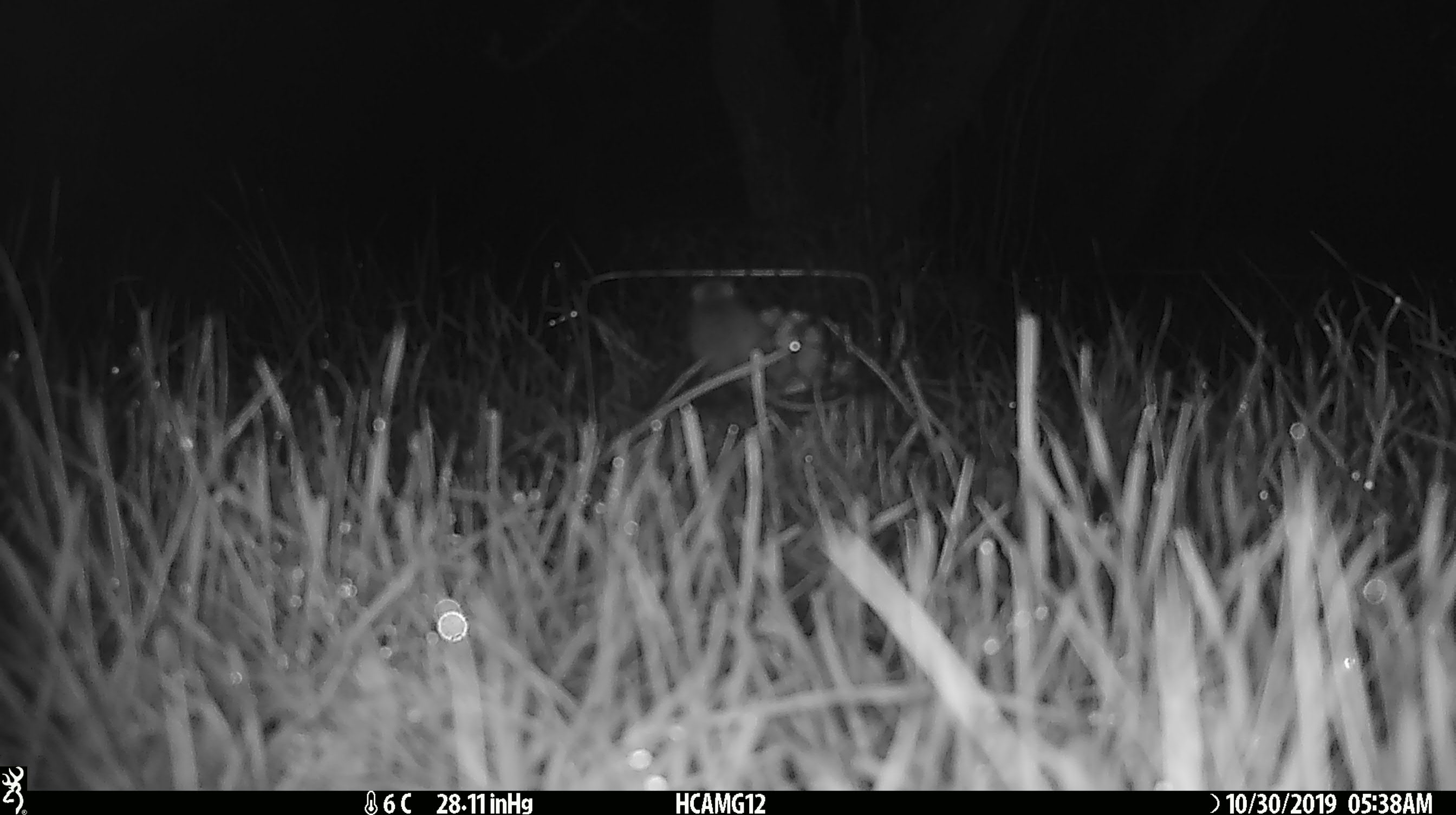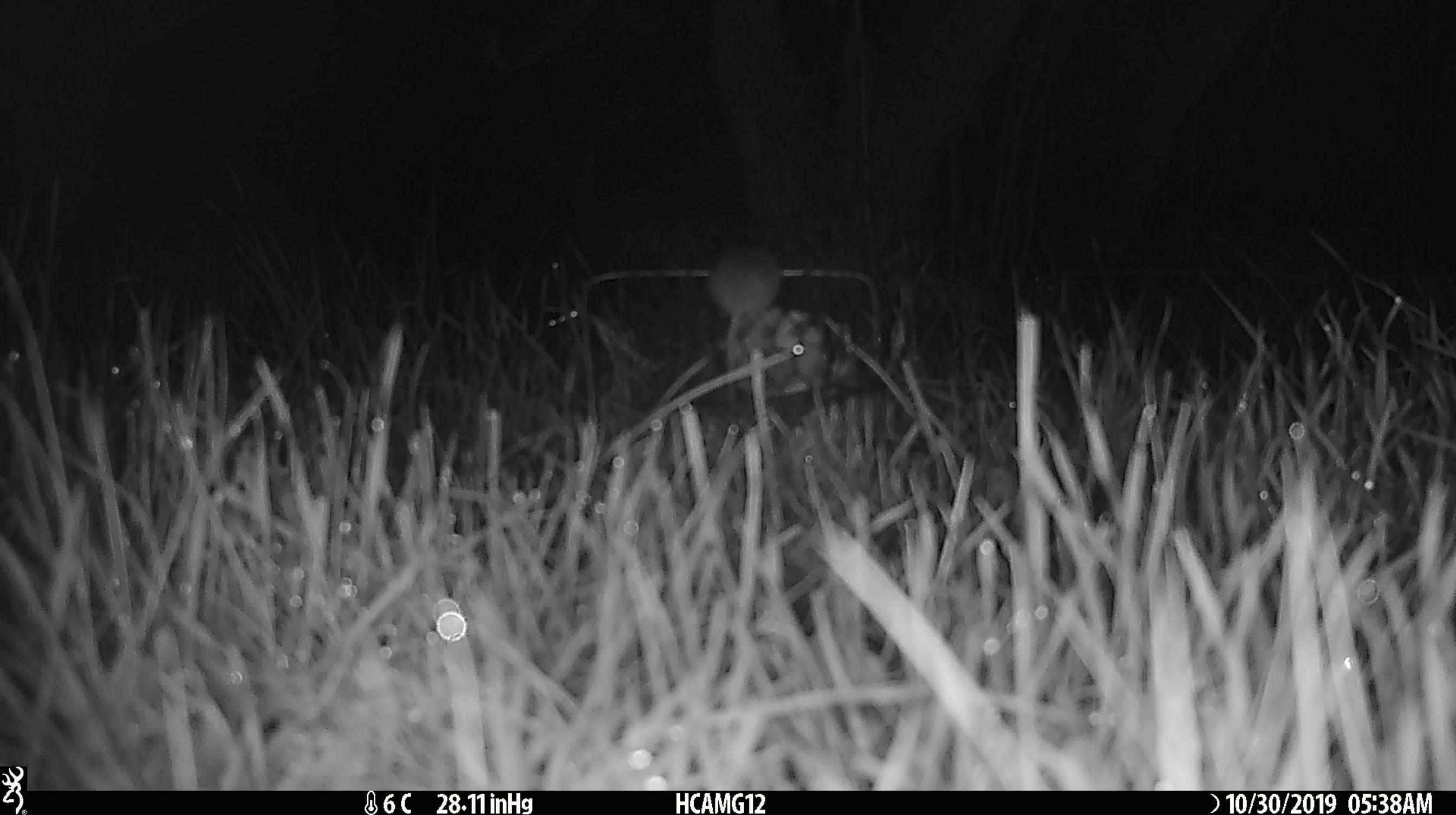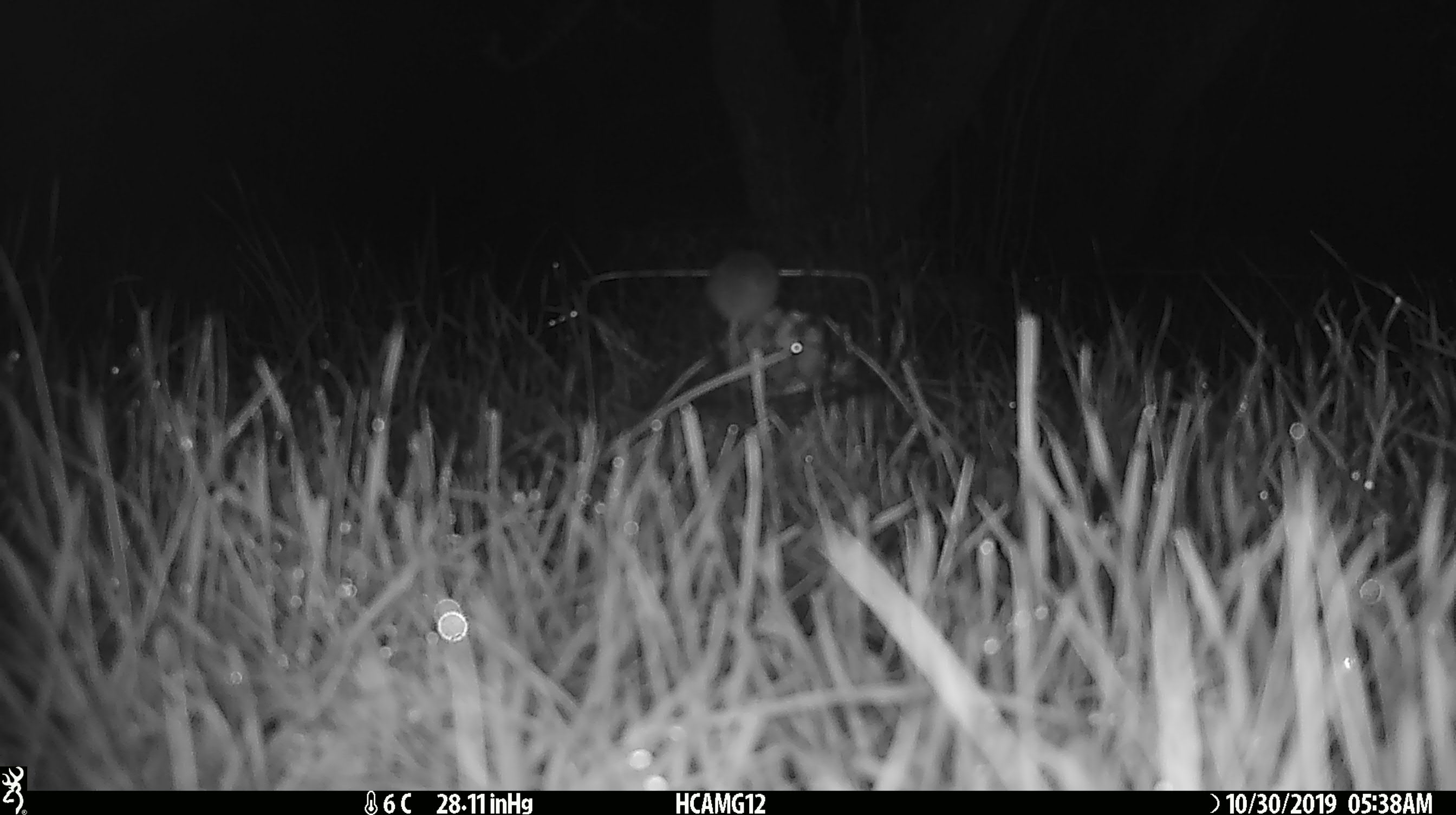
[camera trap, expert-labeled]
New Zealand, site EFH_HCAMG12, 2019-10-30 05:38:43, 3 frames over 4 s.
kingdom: Animalia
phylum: Chordata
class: Mammalia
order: Rodentia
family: Muridae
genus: Mus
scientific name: Mus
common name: mouse